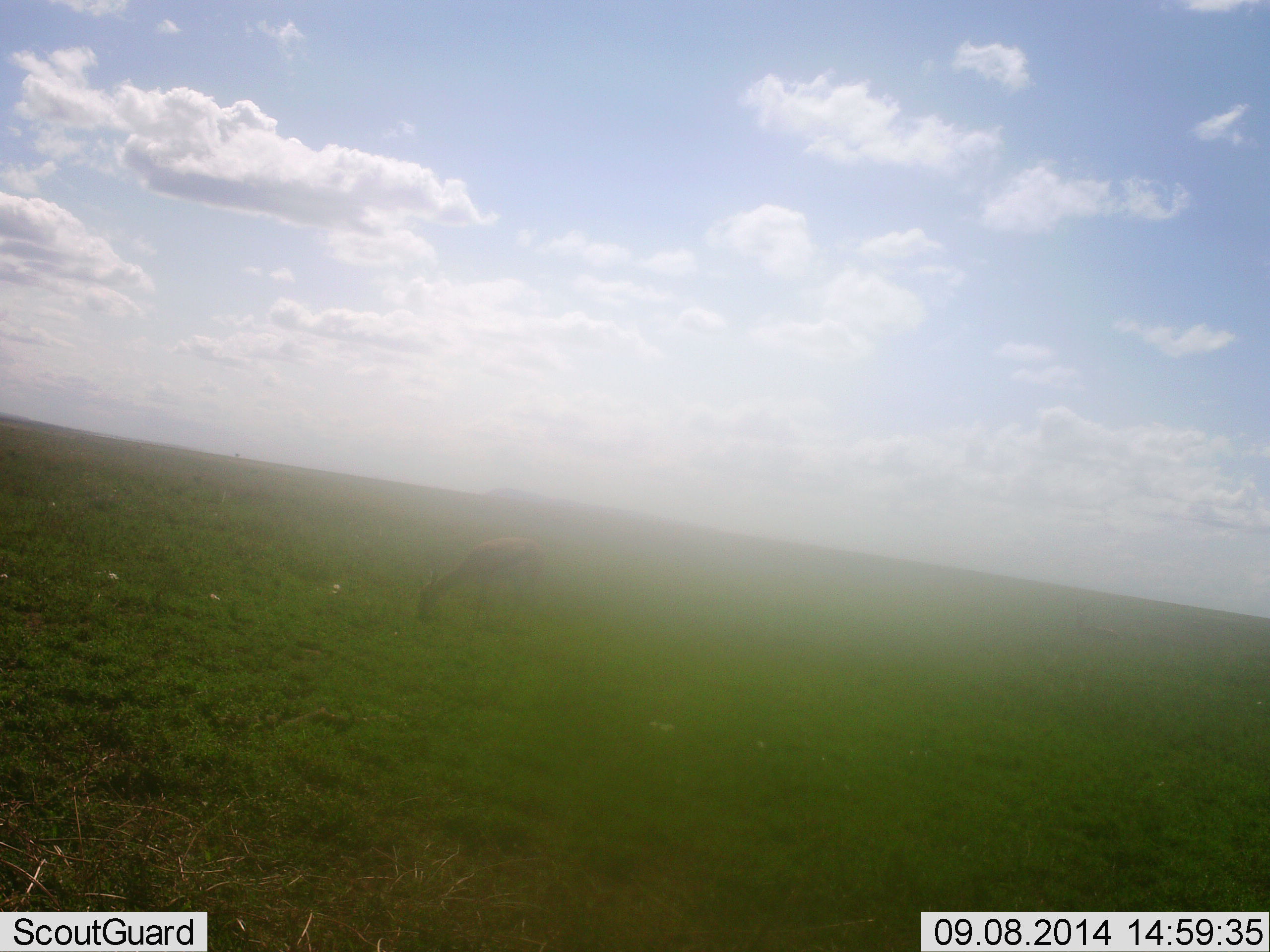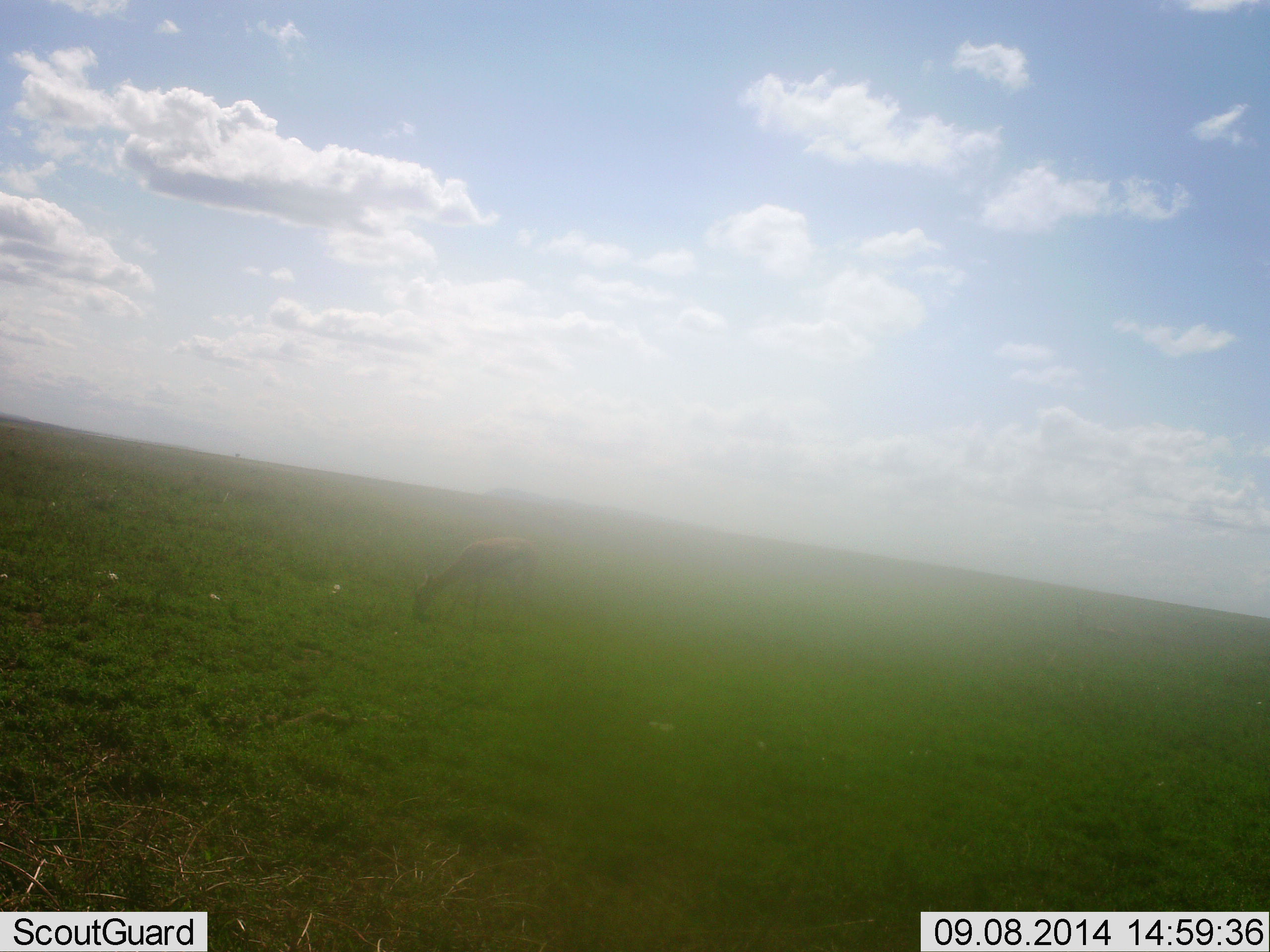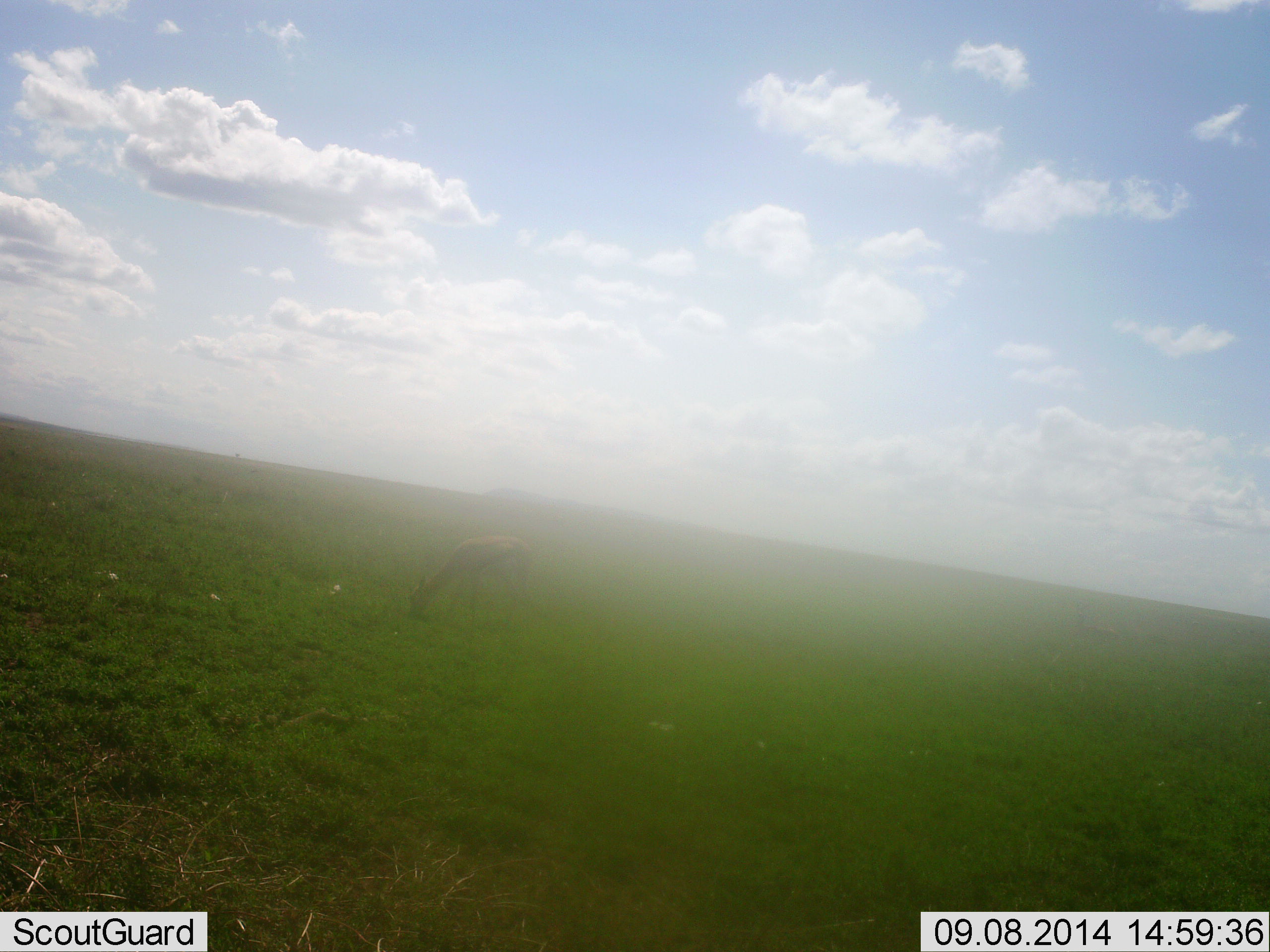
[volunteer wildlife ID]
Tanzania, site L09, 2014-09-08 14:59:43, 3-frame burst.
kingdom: Animalia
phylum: Chordata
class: Mammalia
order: Artiodactyla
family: Bovidae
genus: Eudorcas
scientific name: Eudorcas thomsonii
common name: thomson's gazelle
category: gazellethomsons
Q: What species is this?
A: Gazellethomsons (thomson's gazelle) (Eudorcas thomsonii).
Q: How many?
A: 1.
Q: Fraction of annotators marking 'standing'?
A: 20%.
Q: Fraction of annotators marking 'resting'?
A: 0%.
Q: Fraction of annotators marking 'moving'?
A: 0%.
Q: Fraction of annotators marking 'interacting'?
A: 0%.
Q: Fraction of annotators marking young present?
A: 0%.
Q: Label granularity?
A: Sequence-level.